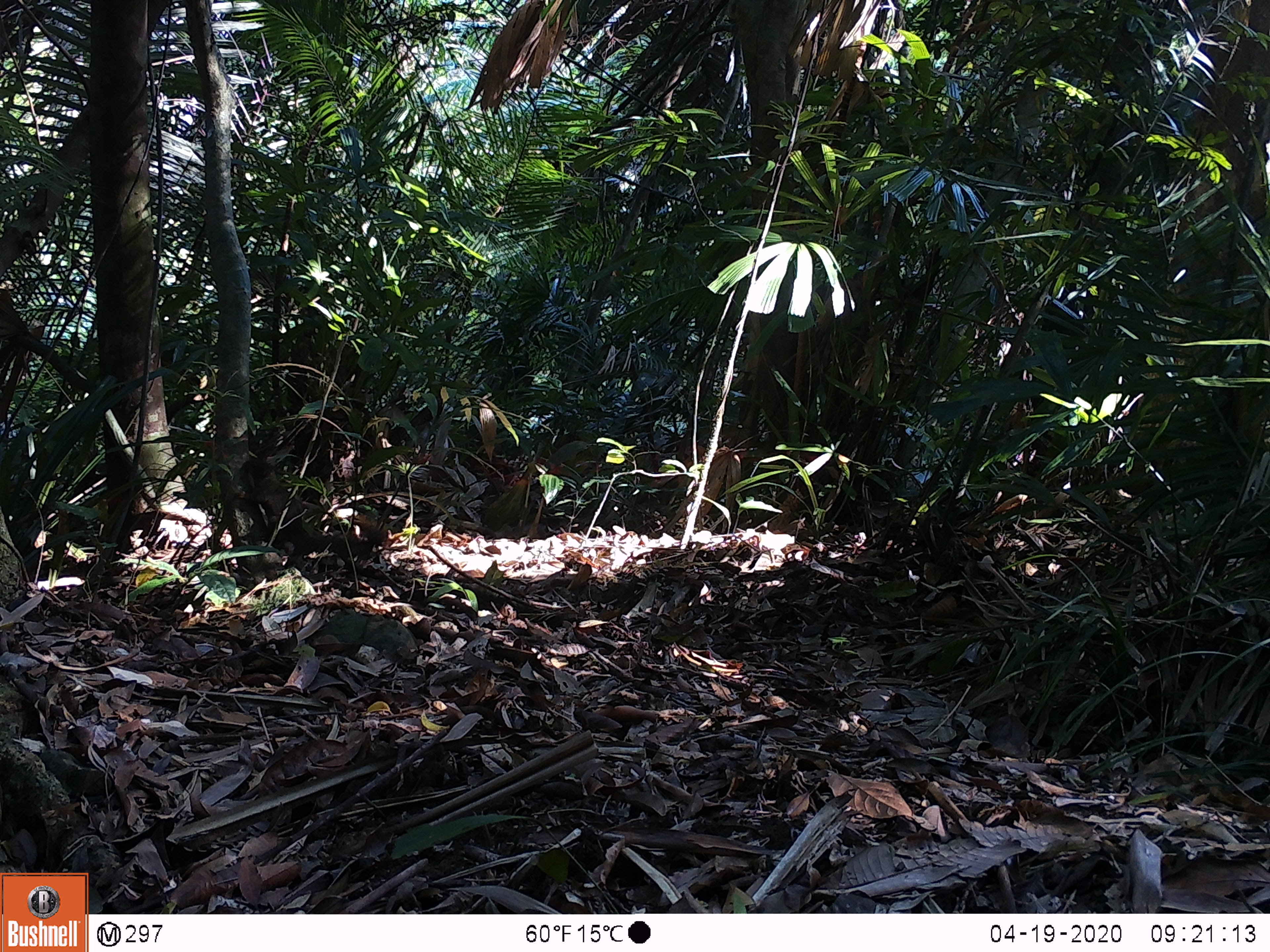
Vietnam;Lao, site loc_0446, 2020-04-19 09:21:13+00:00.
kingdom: Animalia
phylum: Chordata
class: Mammalia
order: Rodentia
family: Sciuridae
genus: Dremomys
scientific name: Dremomys rufigenis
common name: red-cheeked squirrel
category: red cheeked squirrel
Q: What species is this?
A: Red cheeked squirrel (red-cheeked squirrel) (Dremomys rufigenis).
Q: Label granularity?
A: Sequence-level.